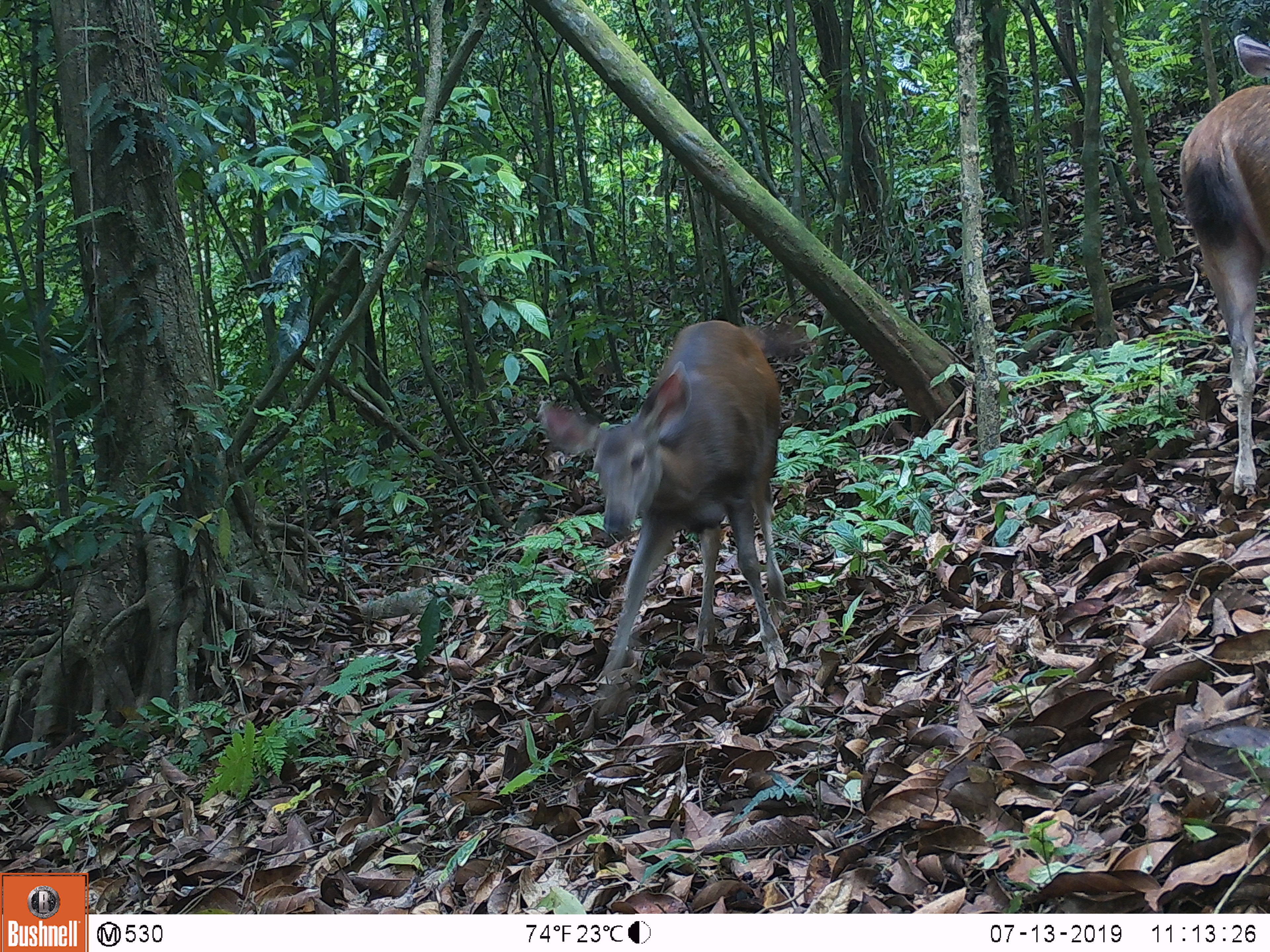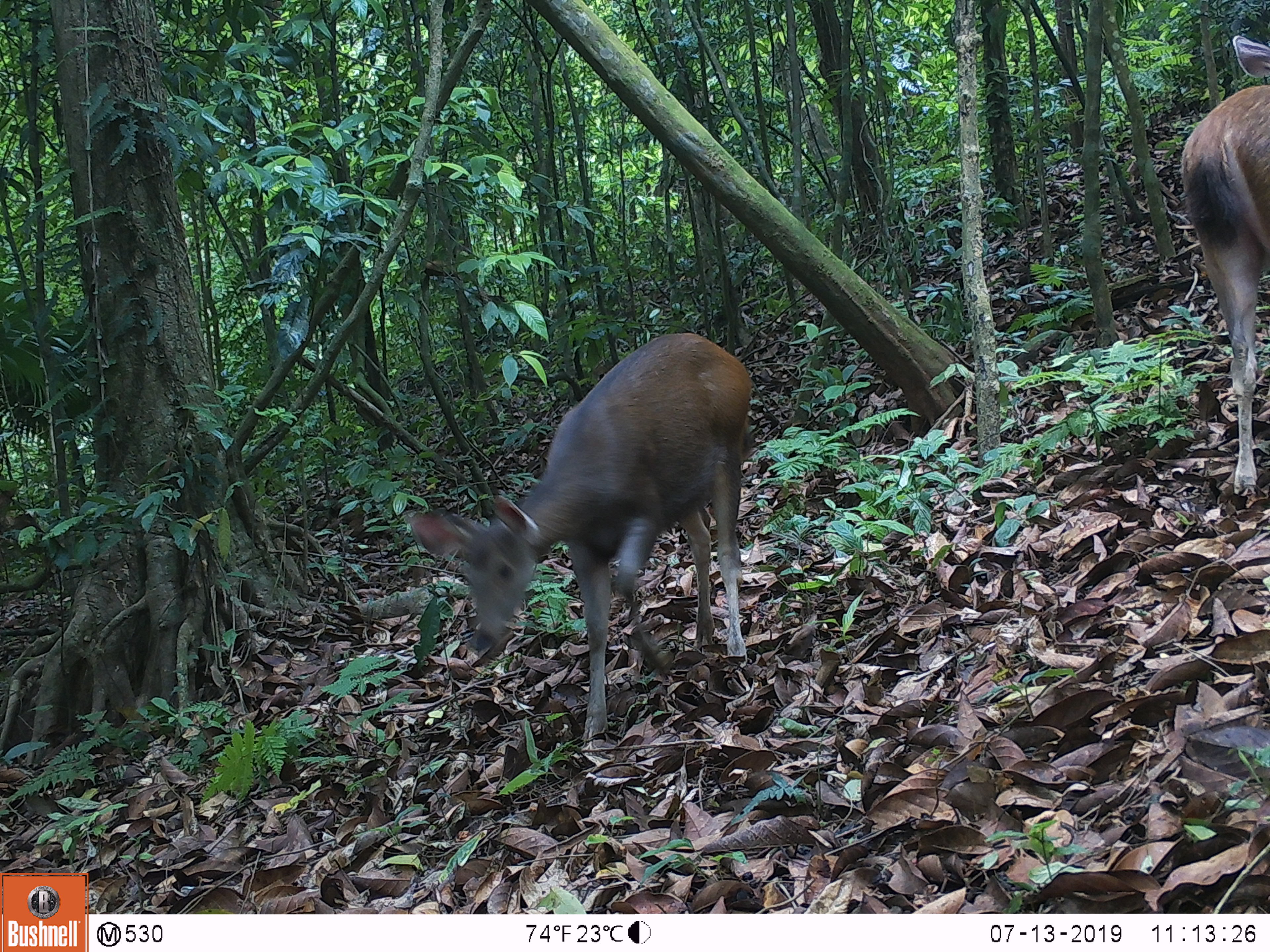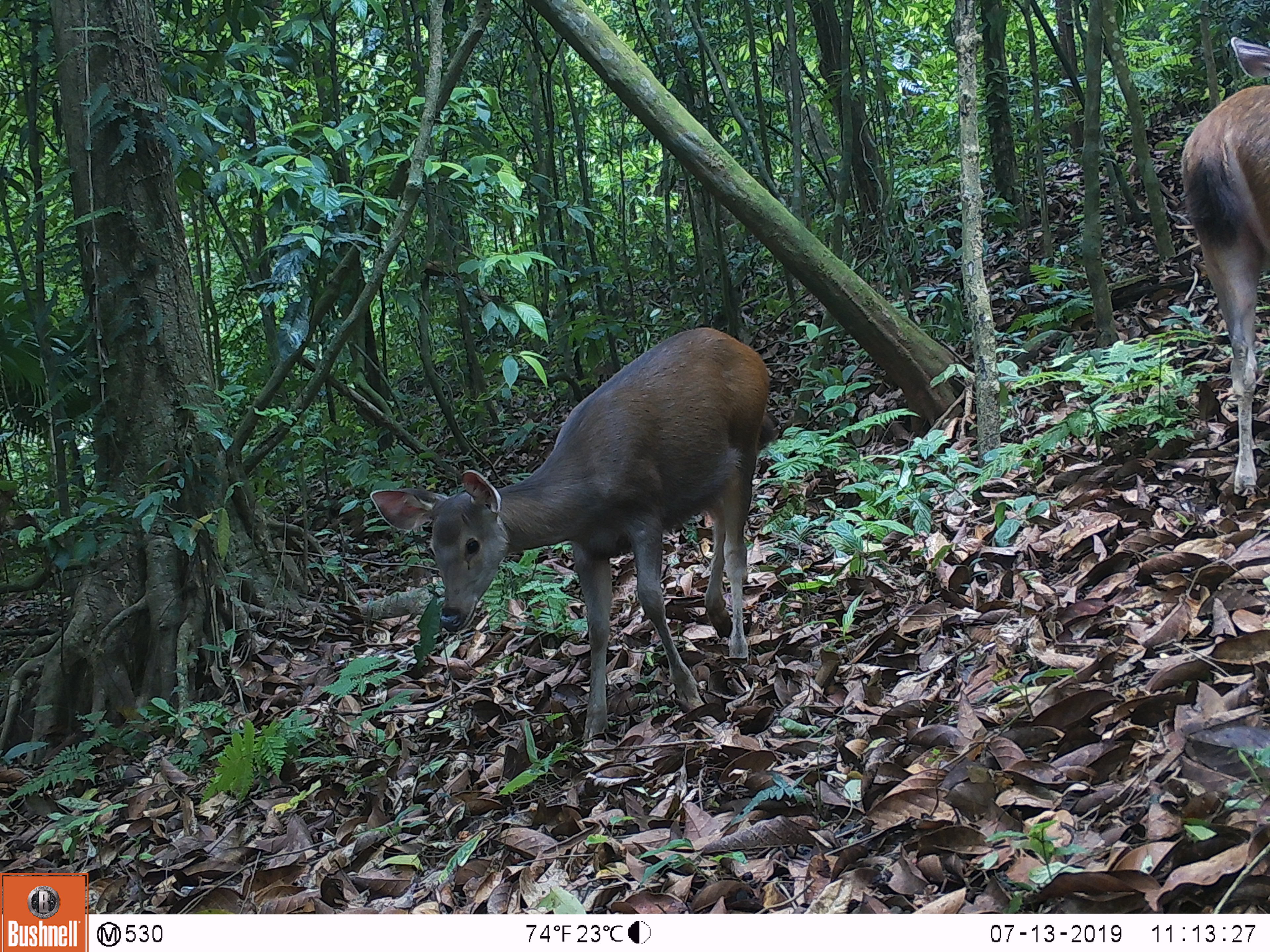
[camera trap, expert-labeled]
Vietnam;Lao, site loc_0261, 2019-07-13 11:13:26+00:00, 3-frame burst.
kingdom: Animalia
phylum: Chordata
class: Mammalia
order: Artiodactyla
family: Cervidae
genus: Rusa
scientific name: Rusa unicolor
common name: sambar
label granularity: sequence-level